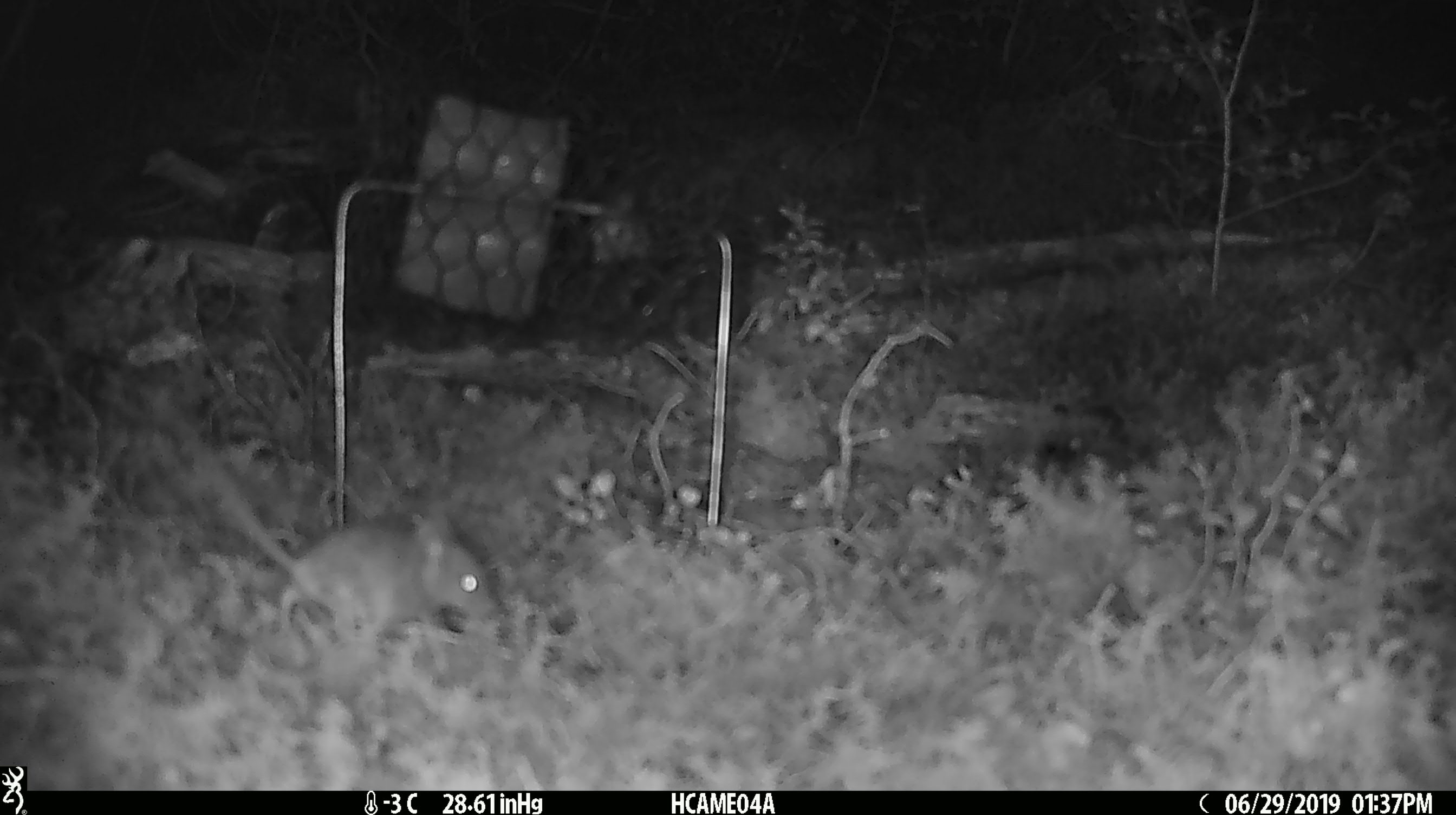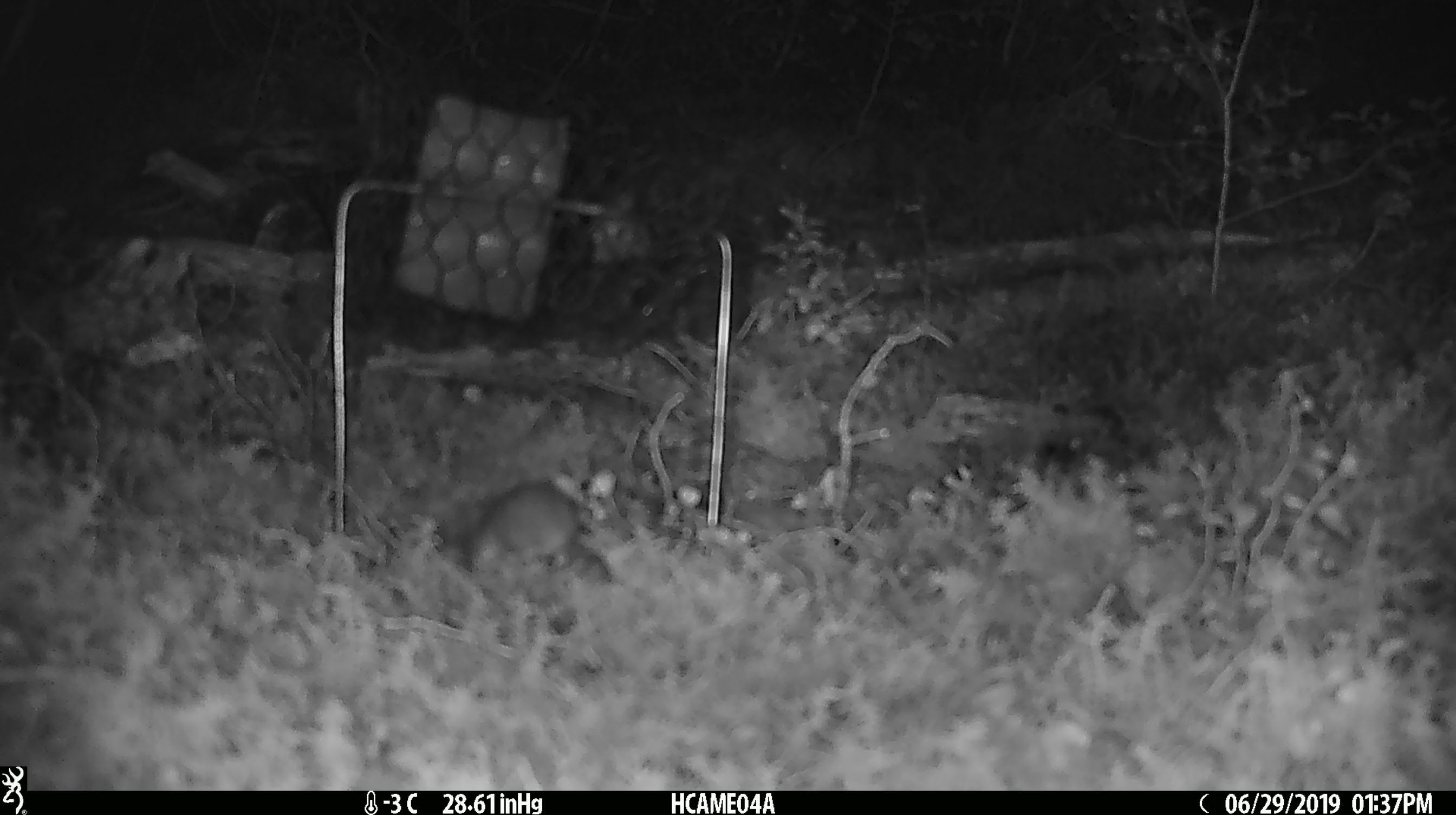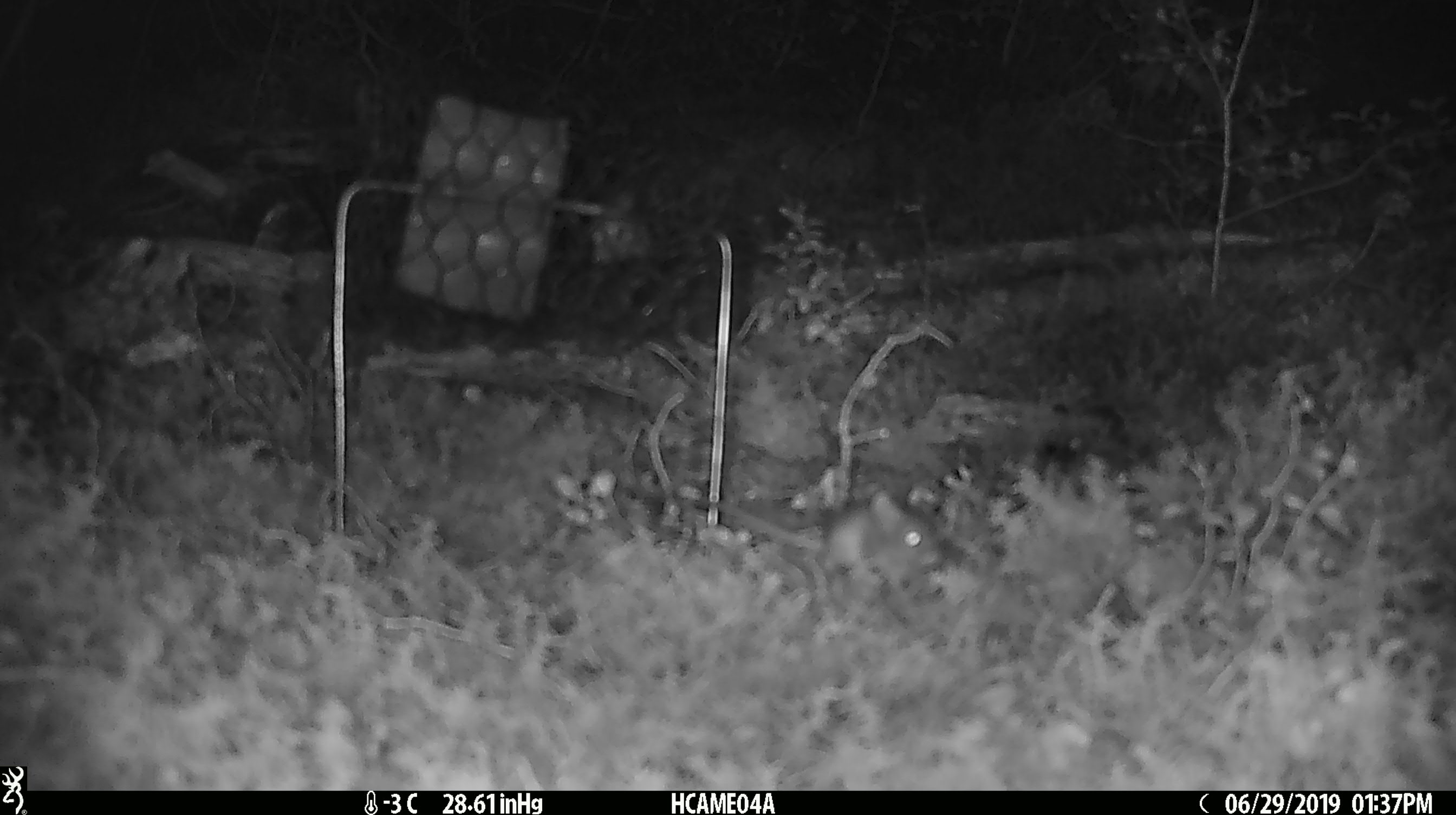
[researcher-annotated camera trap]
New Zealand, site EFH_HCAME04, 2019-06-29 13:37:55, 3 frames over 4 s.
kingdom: Animalia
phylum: Chordata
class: Mammalia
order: Rodentia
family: Muridae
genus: Mus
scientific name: Mus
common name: mouse